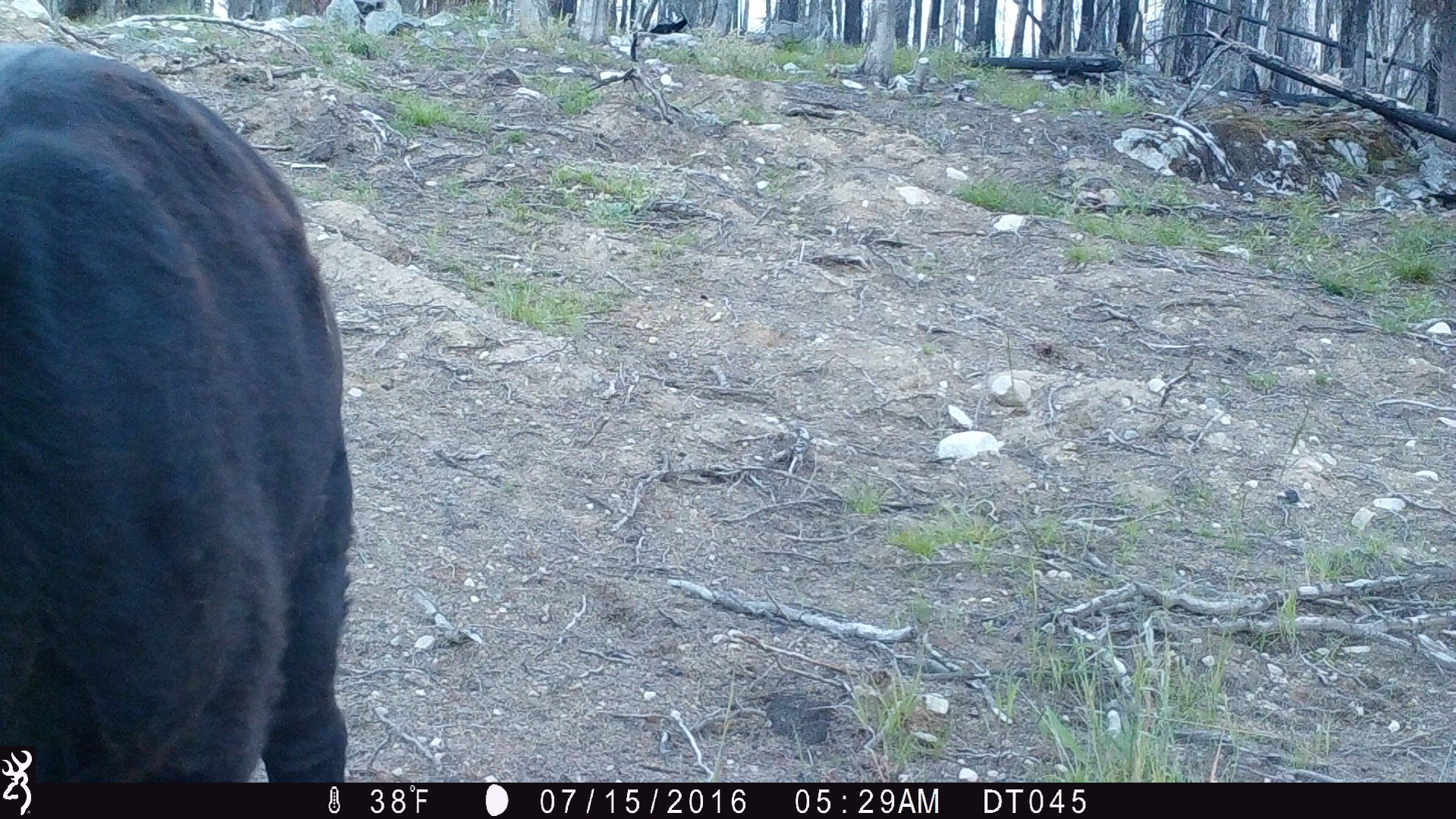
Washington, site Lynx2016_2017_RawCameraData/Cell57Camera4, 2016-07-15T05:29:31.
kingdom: Animalia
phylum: Chordata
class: Mammalia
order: Artiodactyla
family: Bovidae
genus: Bos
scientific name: Bos taurus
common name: domestic cattle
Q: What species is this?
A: Domestic cattle (Bos taurus).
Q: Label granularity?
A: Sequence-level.